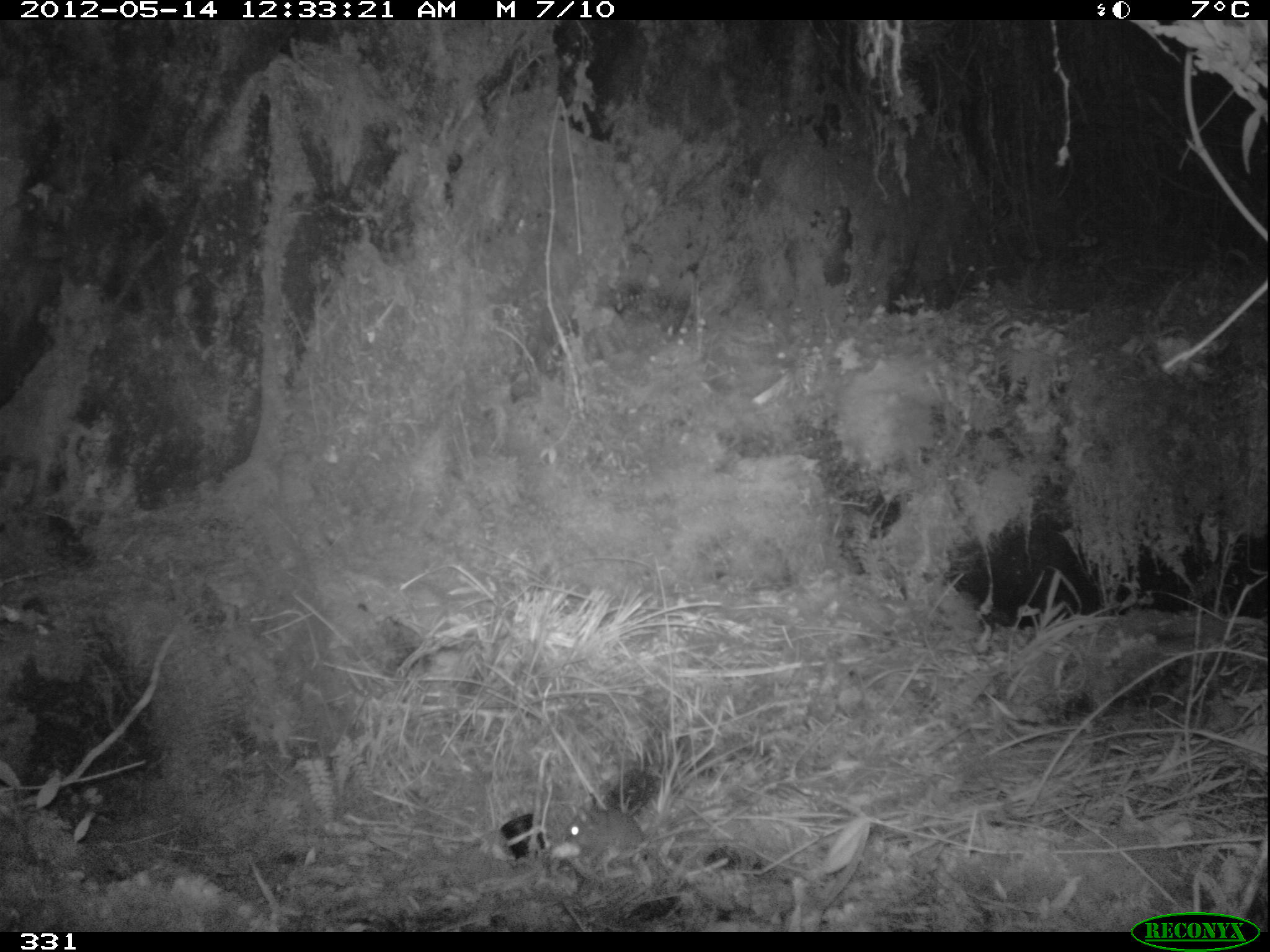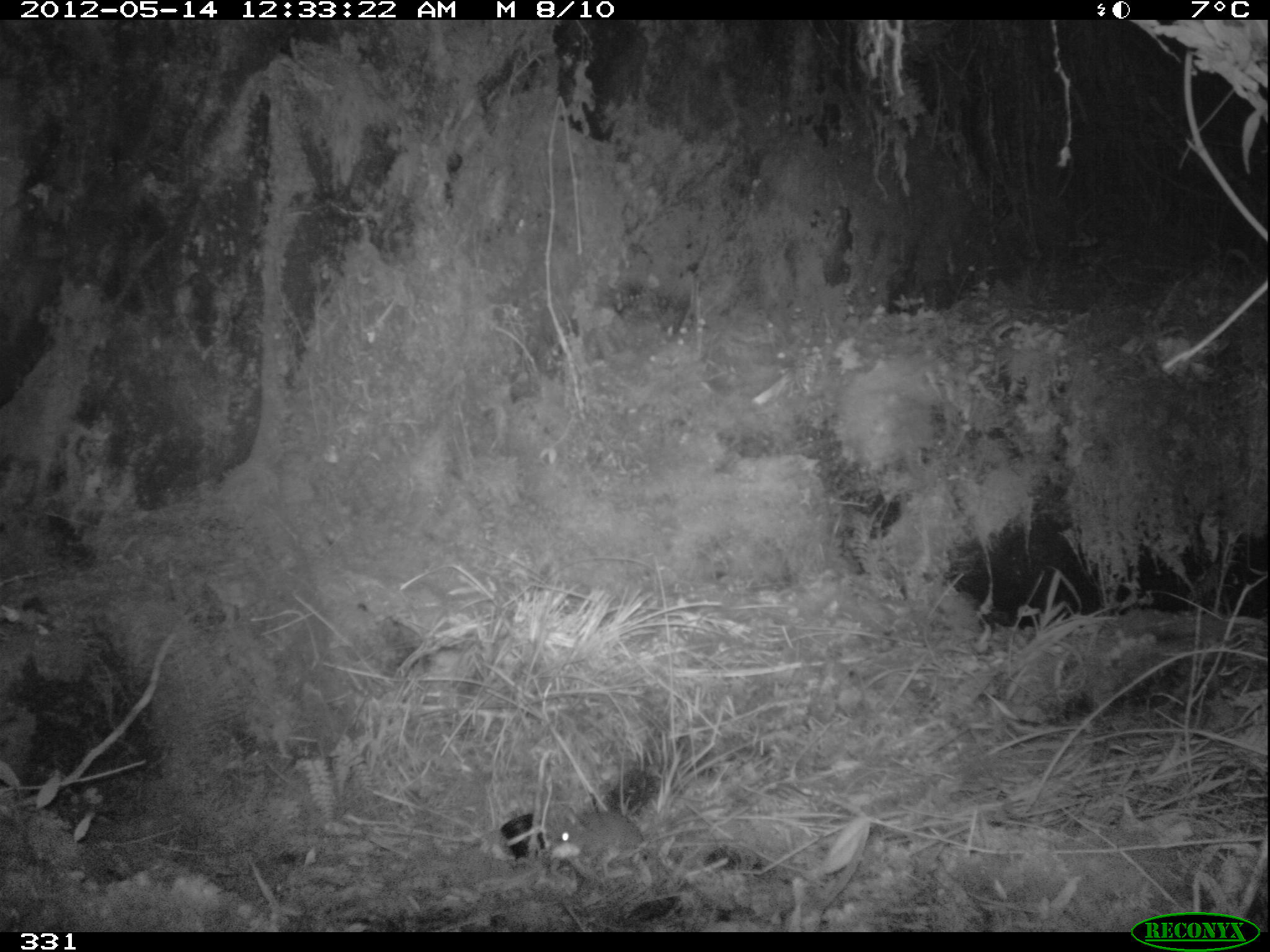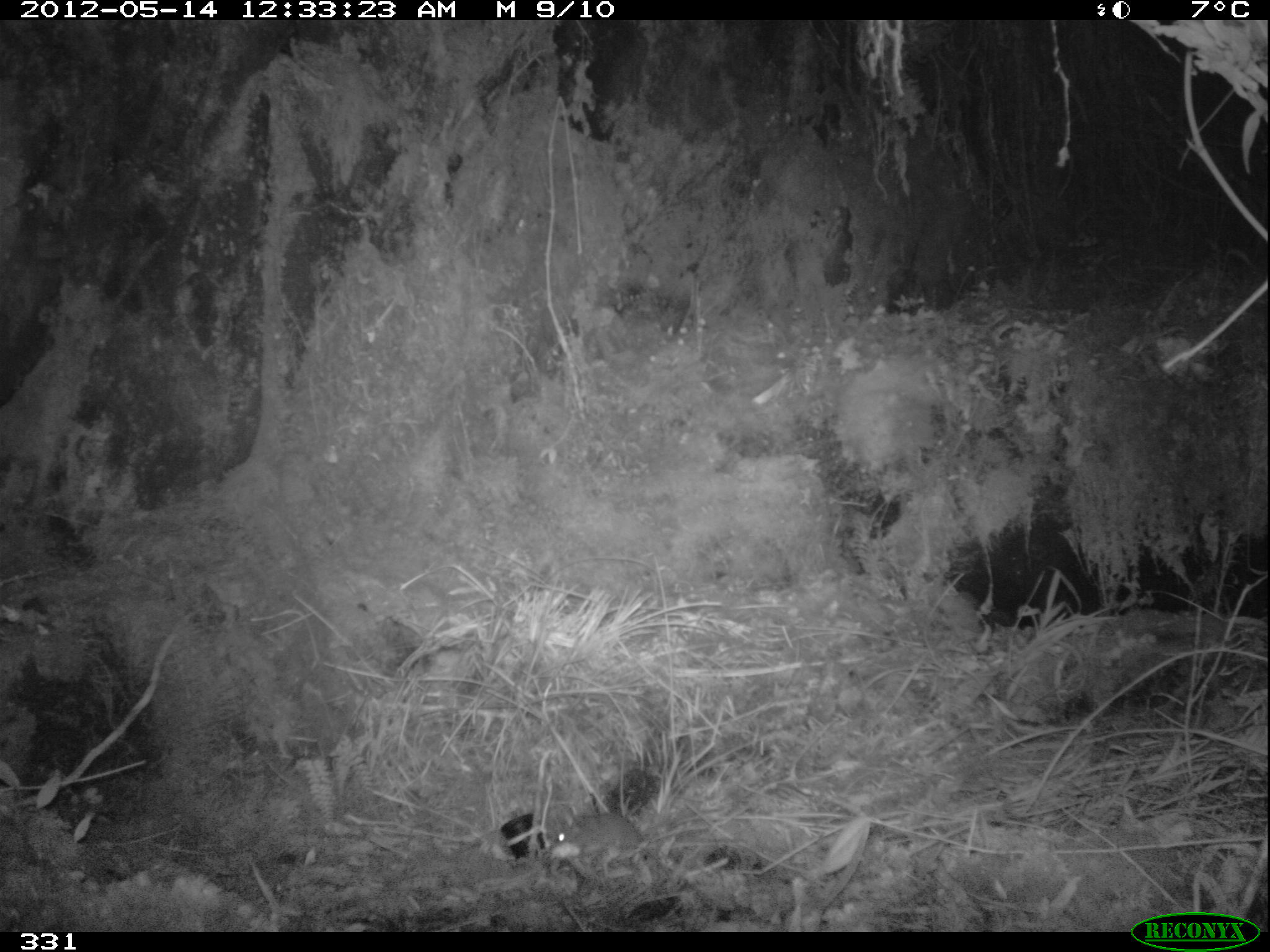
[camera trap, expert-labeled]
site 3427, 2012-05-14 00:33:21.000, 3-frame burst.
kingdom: Animalia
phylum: Chordata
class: Mammalia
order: Rodentia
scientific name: Rodentia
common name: rodents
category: unknown rodent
Unknown rodent (rodents) (Rodentia).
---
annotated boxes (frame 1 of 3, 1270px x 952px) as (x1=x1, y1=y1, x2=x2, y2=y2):
unknown rodent: (x1=563, y1=803, x2=647, y2=866)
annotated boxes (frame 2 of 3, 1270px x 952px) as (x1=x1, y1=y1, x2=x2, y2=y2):
unknown rodent: (x1=552, y1=811, x2=647, y2=868)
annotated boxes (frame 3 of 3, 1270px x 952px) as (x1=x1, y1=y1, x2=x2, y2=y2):
unknown rodent: (x1=546, y1=812, x2=648, y2=880)